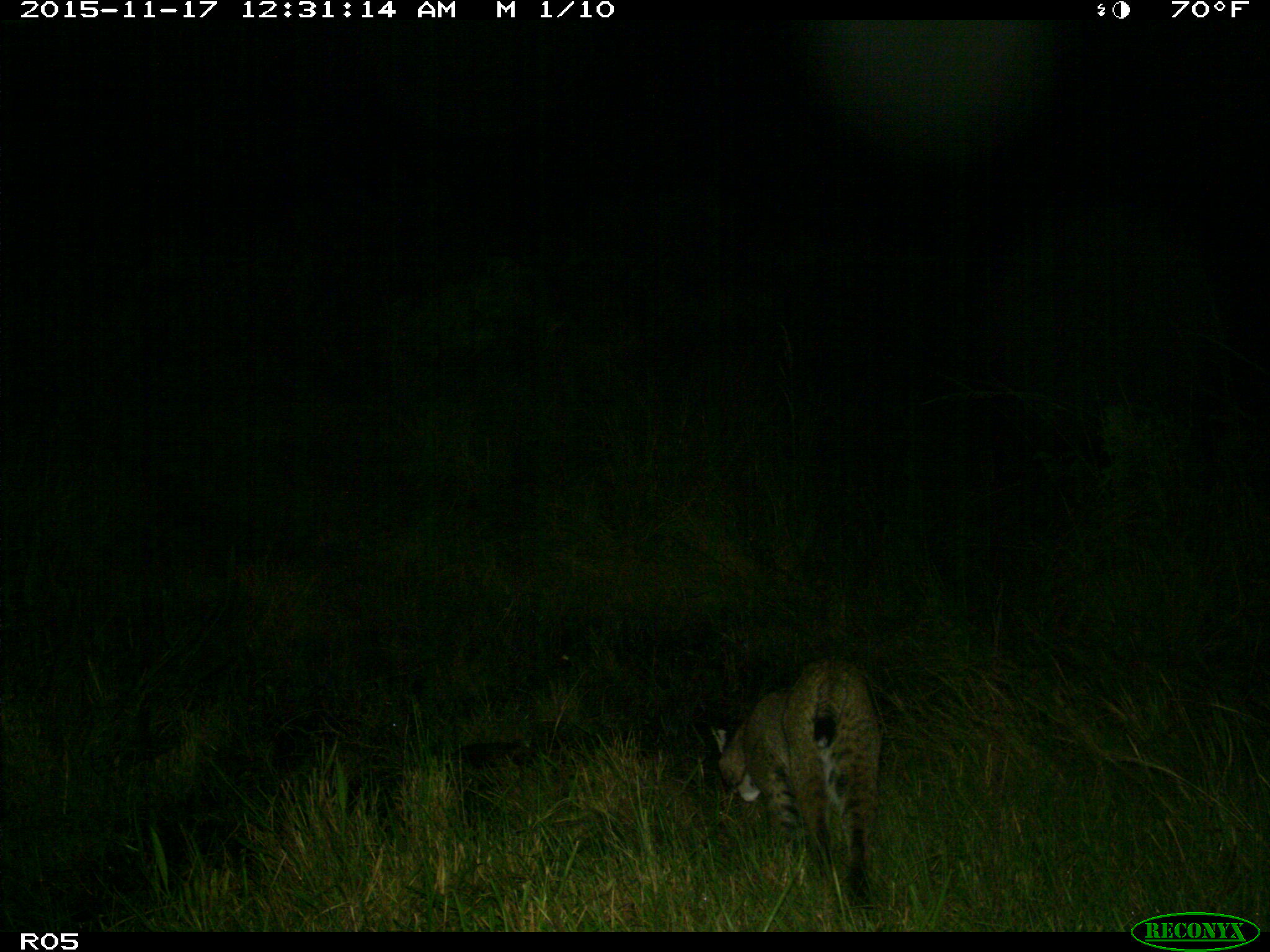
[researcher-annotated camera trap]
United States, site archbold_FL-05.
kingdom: Animalia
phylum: Chordata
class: Mammalia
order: Carnivora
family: Felidae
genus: Lynx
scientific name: Lynx rufus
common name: bobcat